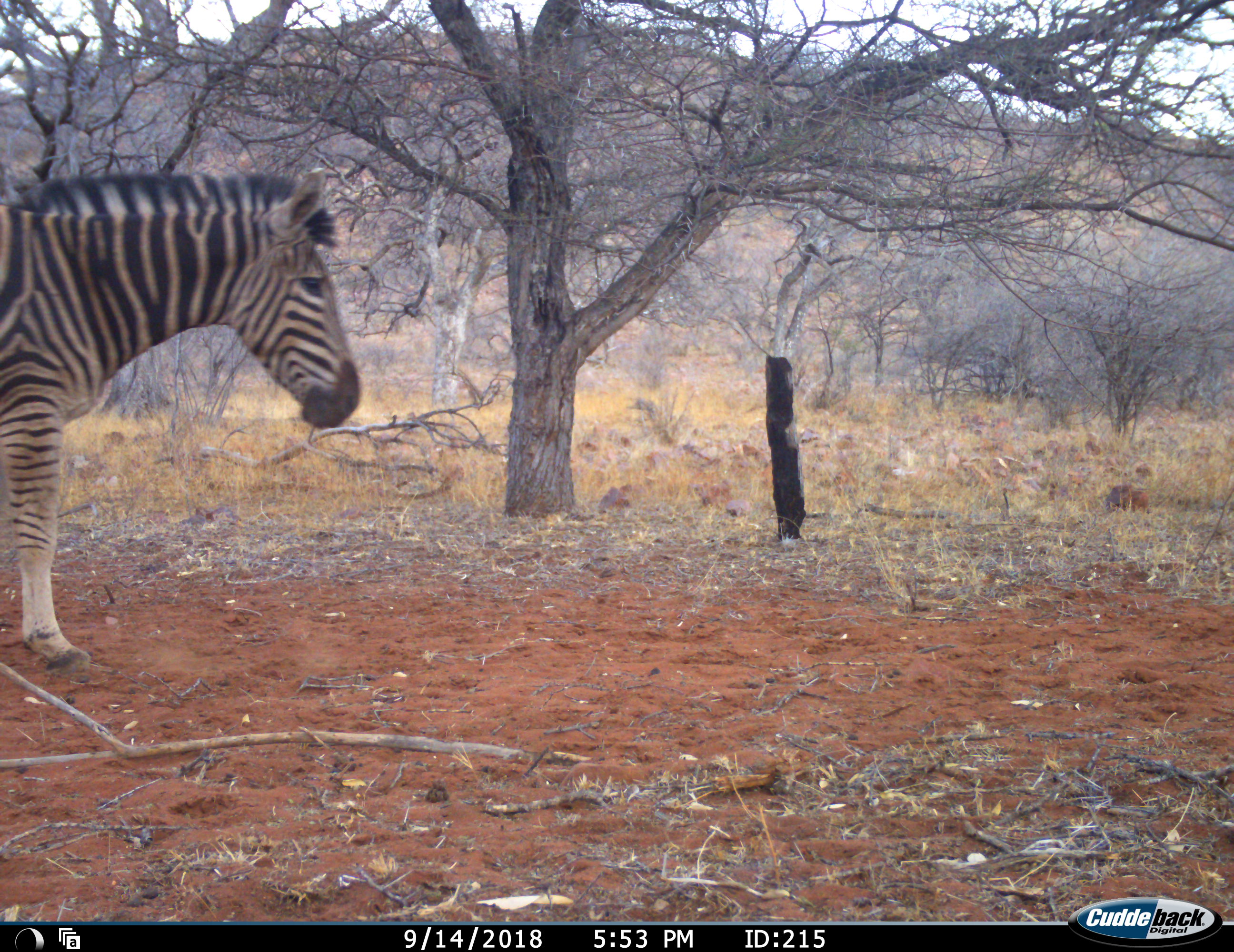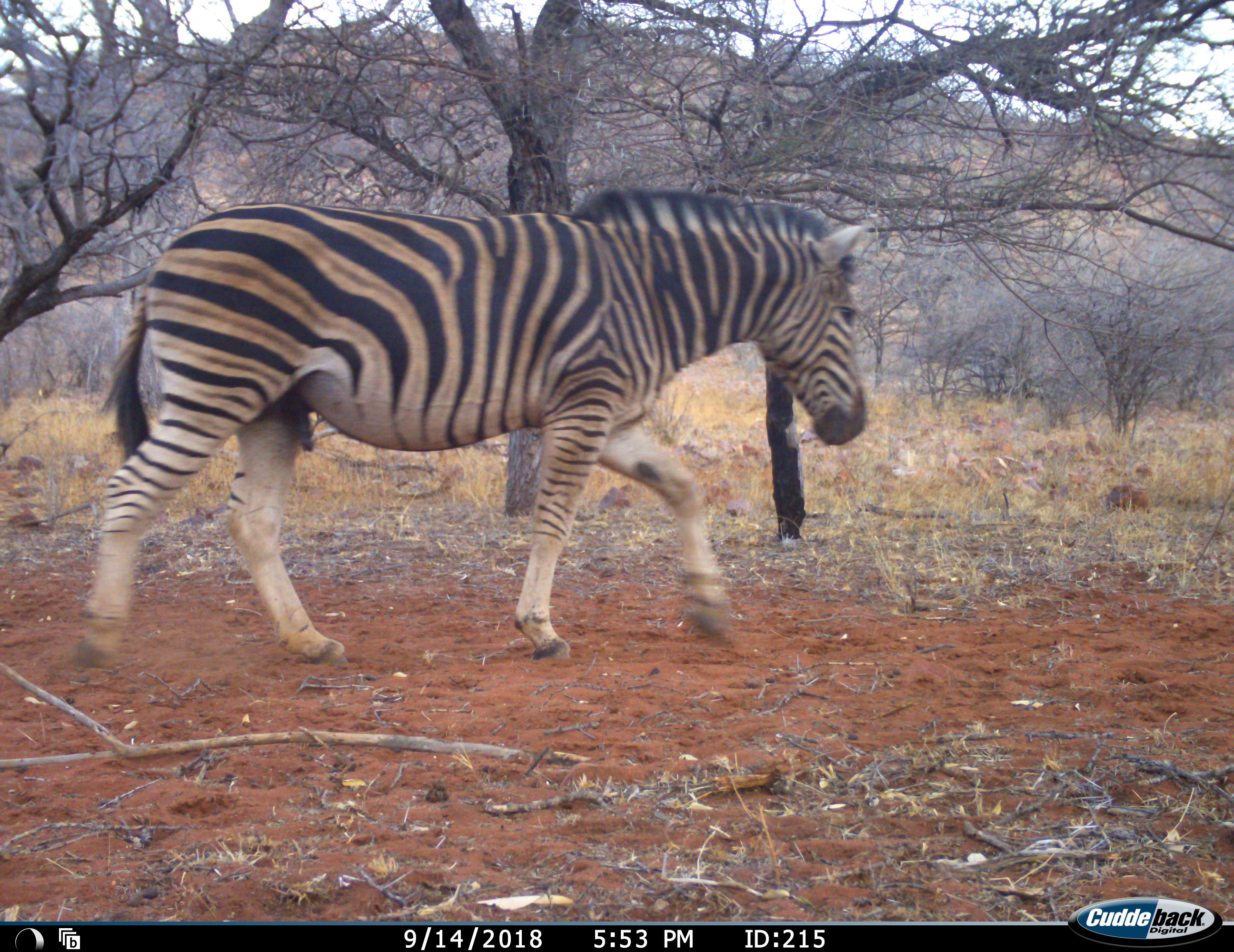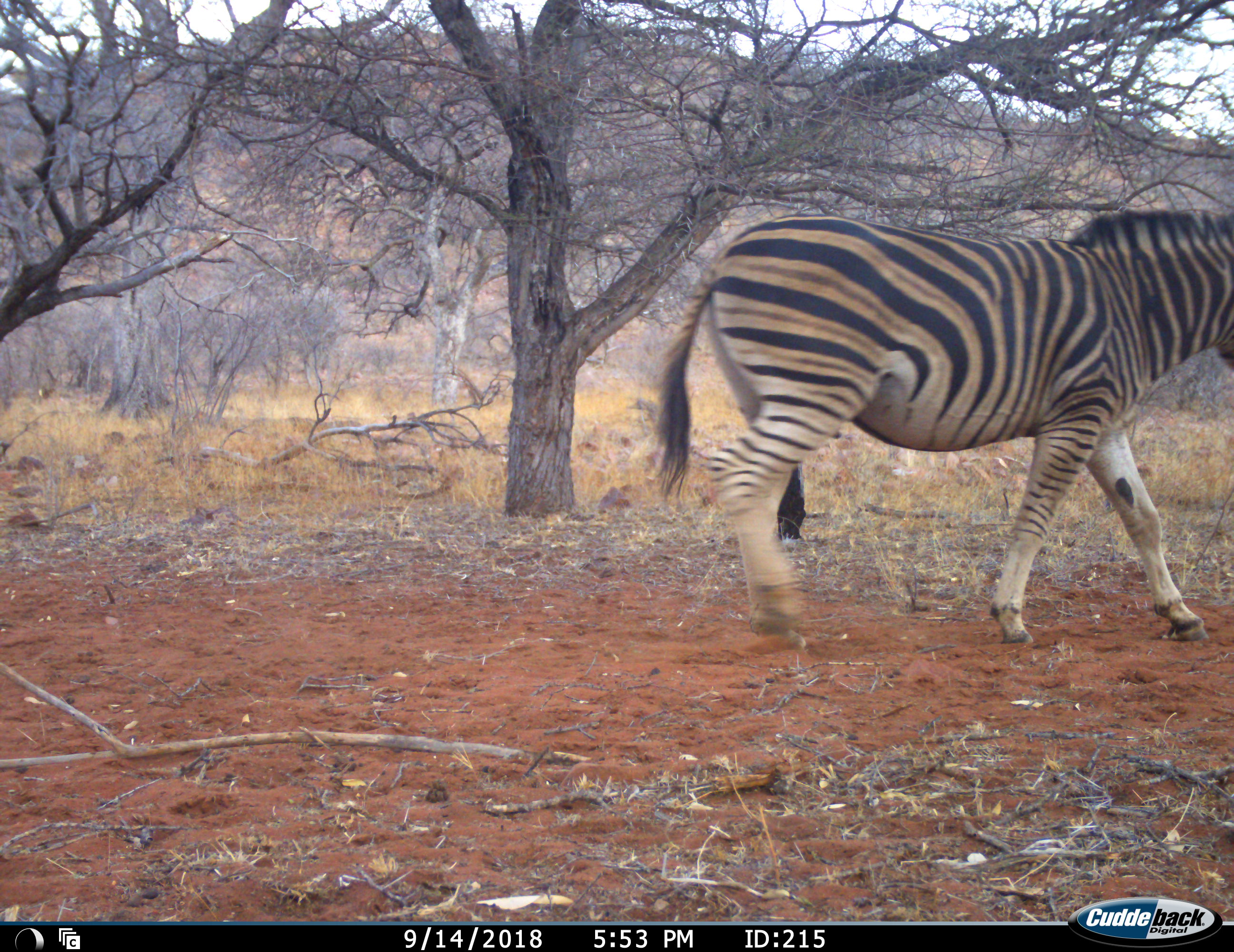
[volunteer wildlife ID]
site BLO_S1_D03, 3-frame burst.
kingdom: Animalia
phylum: Chordata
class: Mammalia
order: Perissodactyla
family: Equidae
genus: Equus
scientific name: Equus quagga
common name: plains zebra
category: zebraplains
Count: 1.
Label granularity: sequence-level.